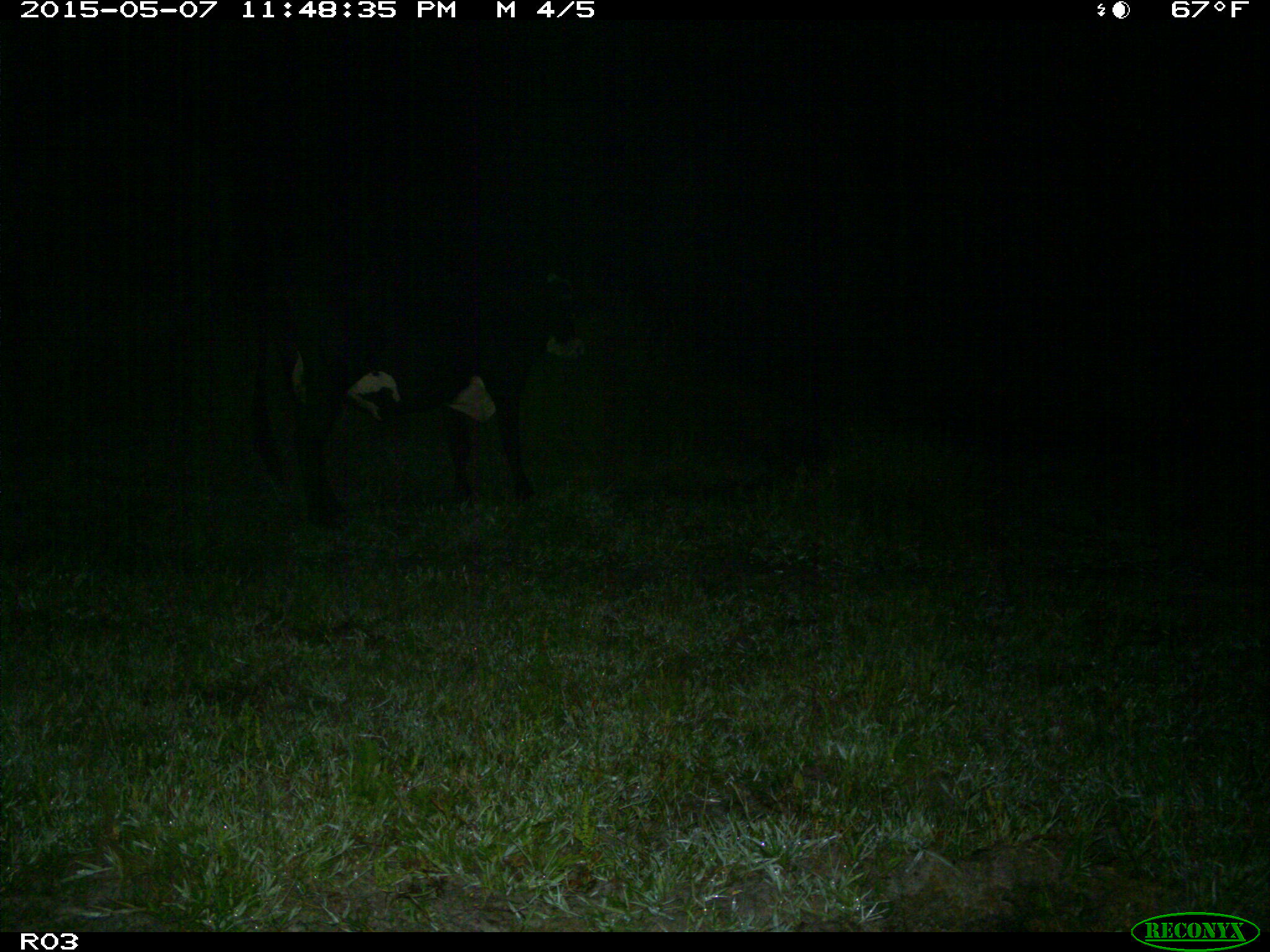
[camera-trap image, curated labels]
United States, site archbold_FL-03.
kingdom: Animalia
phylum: Chordata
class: Mammalia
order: Artiodactyla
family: Bovidae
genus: Bos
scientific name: Bos taurus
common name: domestic cow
Bos taurus (domestic cow).